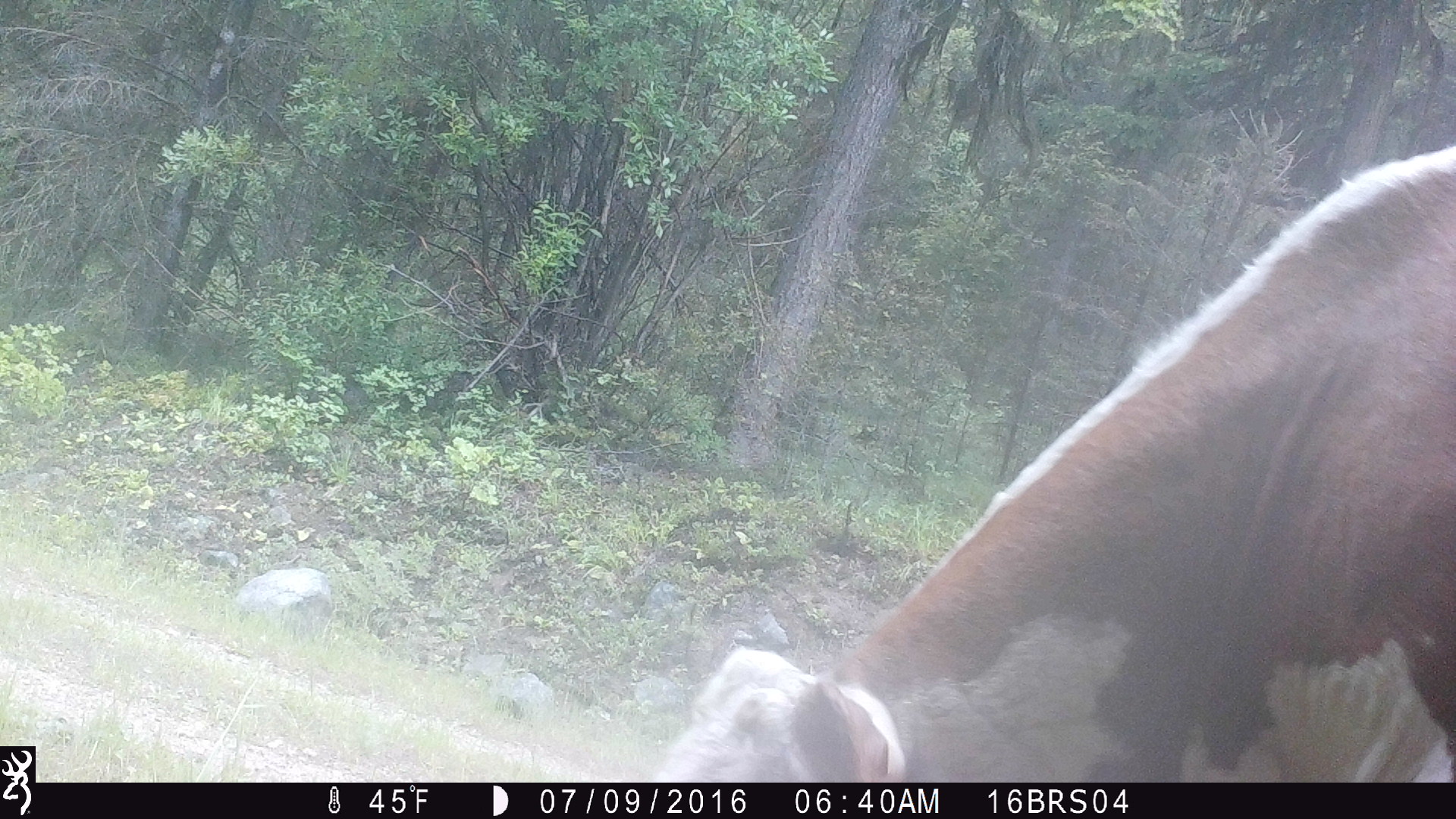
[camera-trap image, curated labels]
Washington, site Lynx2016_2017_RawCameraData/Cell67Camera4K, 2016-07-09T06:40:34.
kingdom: Animalia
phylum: Chordata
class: Mammalia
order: Artiodactyla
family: Bovidae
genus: Bos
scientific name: Bos taurus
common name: domestic cattle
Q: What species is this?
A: Domestic cattle (Bos taurus).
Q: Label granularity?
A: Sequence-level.